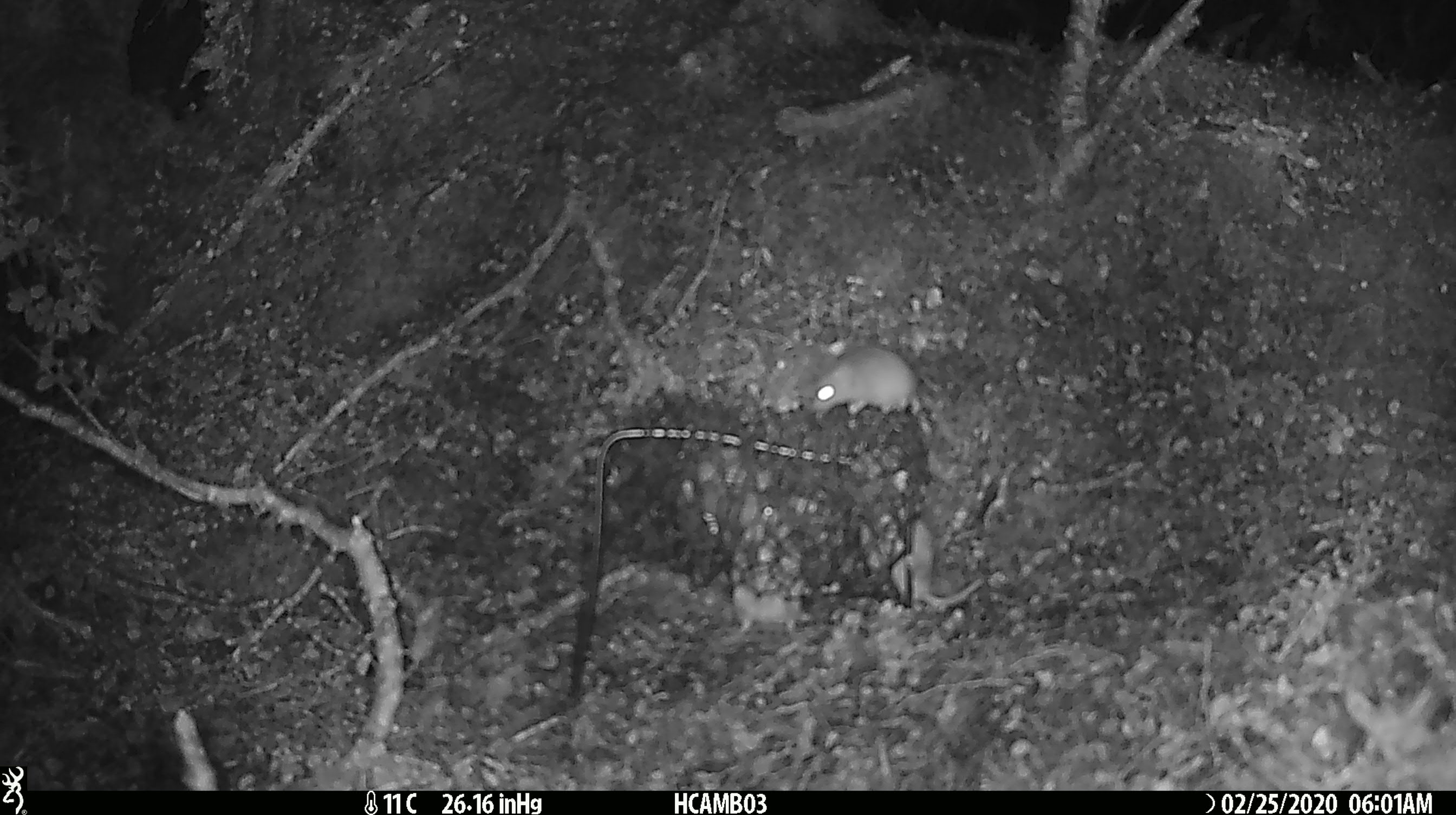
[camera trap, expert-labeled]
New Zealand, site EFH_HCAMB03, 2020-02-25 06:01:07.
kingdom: Animalia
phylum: Chordata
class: Mammalia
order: Rodentia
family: Muridae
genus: Mus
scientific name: Mus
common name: mouse